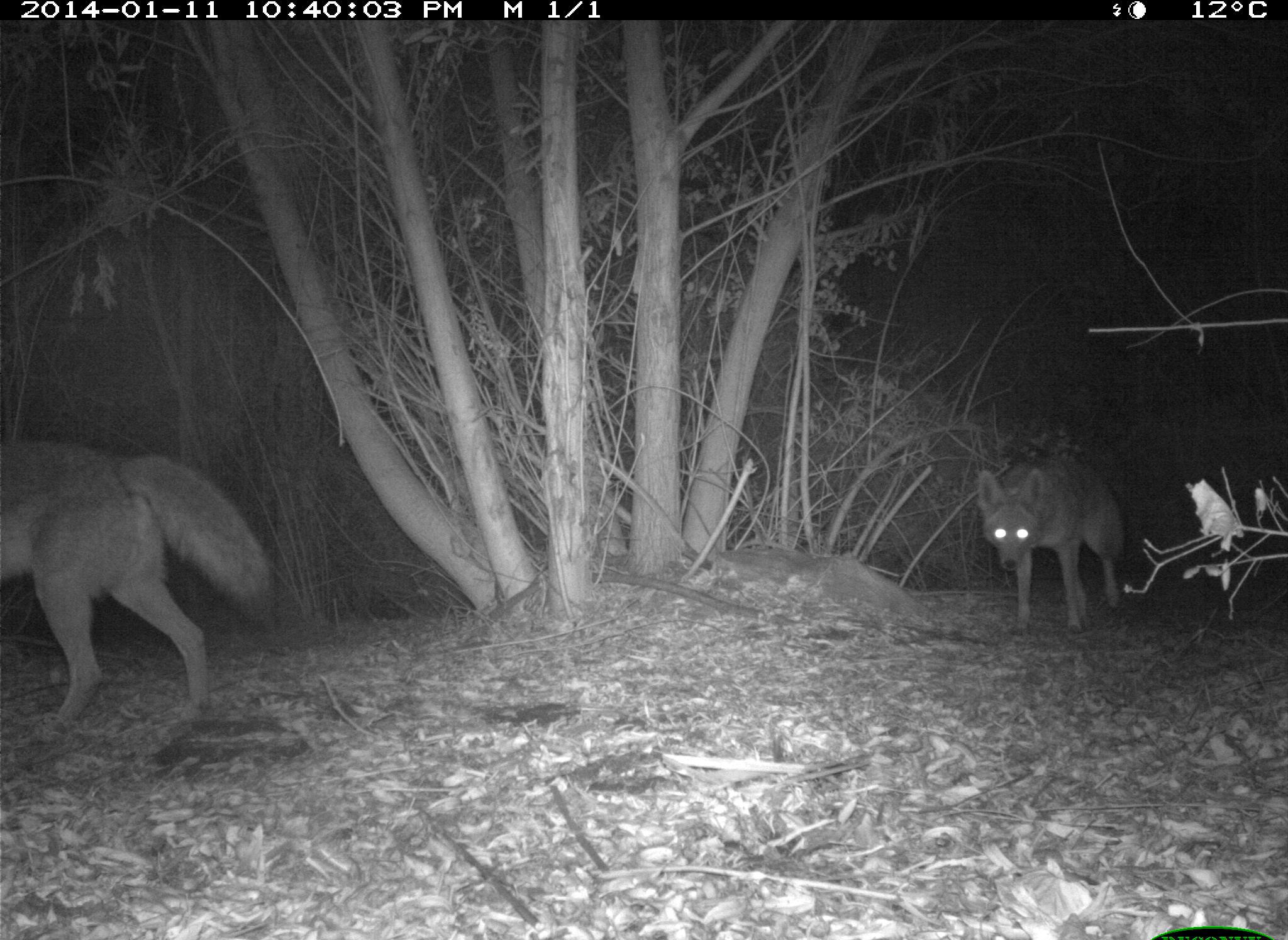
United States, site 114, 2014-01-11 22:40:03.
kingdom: Animalia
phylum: Chordata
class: Mammalia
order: Carnivora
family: Canidae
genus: Canis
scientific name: Canis latrans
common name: coyote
Coyote (Canis latrans).